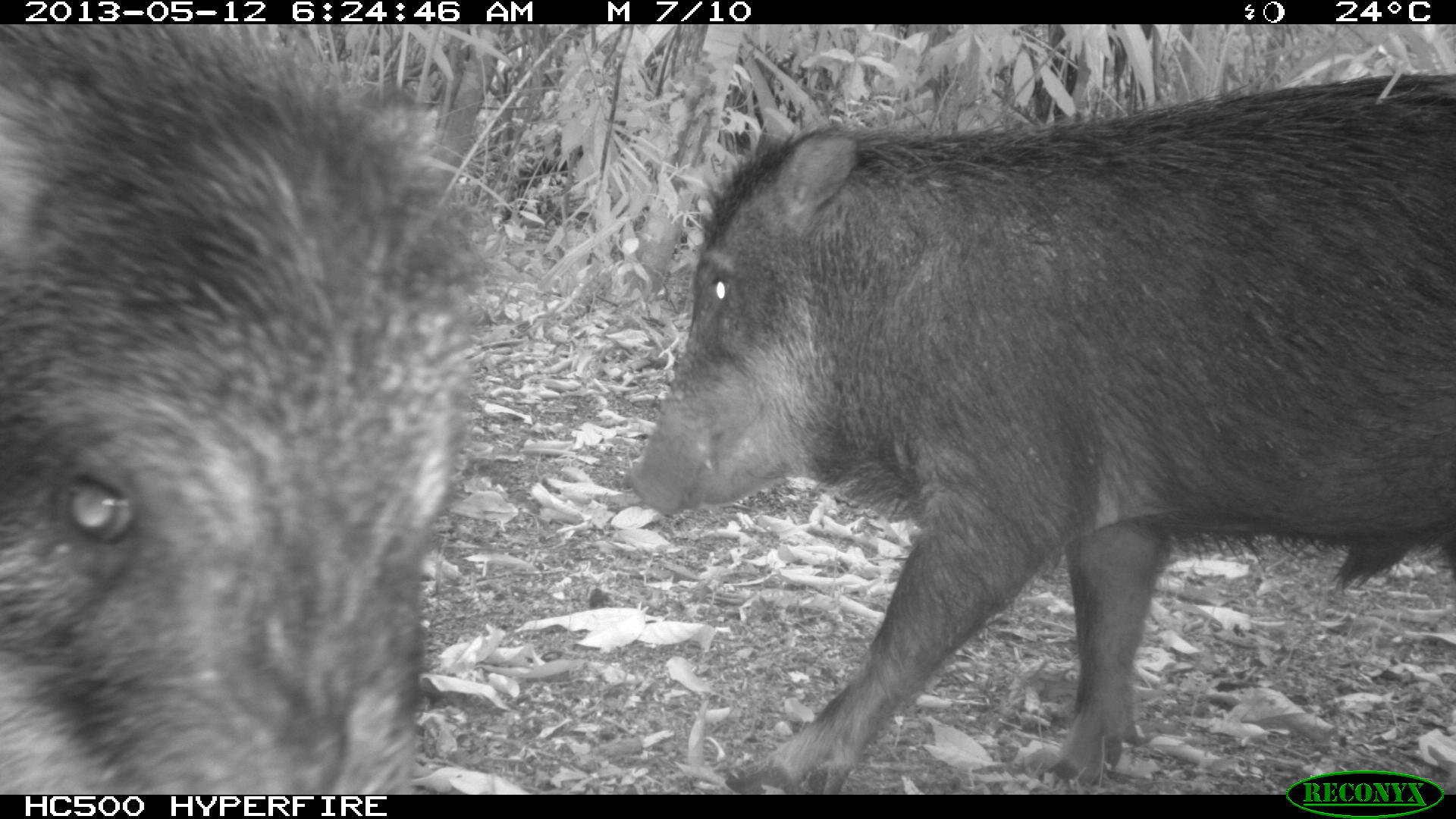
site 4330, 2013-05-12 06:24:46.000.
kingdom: Animalia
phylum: Chordata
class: Mammalia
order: Artiodactyla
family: Tayassuidae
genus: Tayassu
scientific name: Tayassu pecari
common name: white-lipped peccary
Tayassu pecari (white-lipped peccary), count 5.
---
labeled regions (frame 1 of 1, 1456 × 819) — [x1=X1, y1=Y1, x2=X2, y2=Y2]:
tayassu pecari: [x1=618, y1=66, x2=1456, y2=783]; [x1=0, y1=23, x2=466, y2=793]